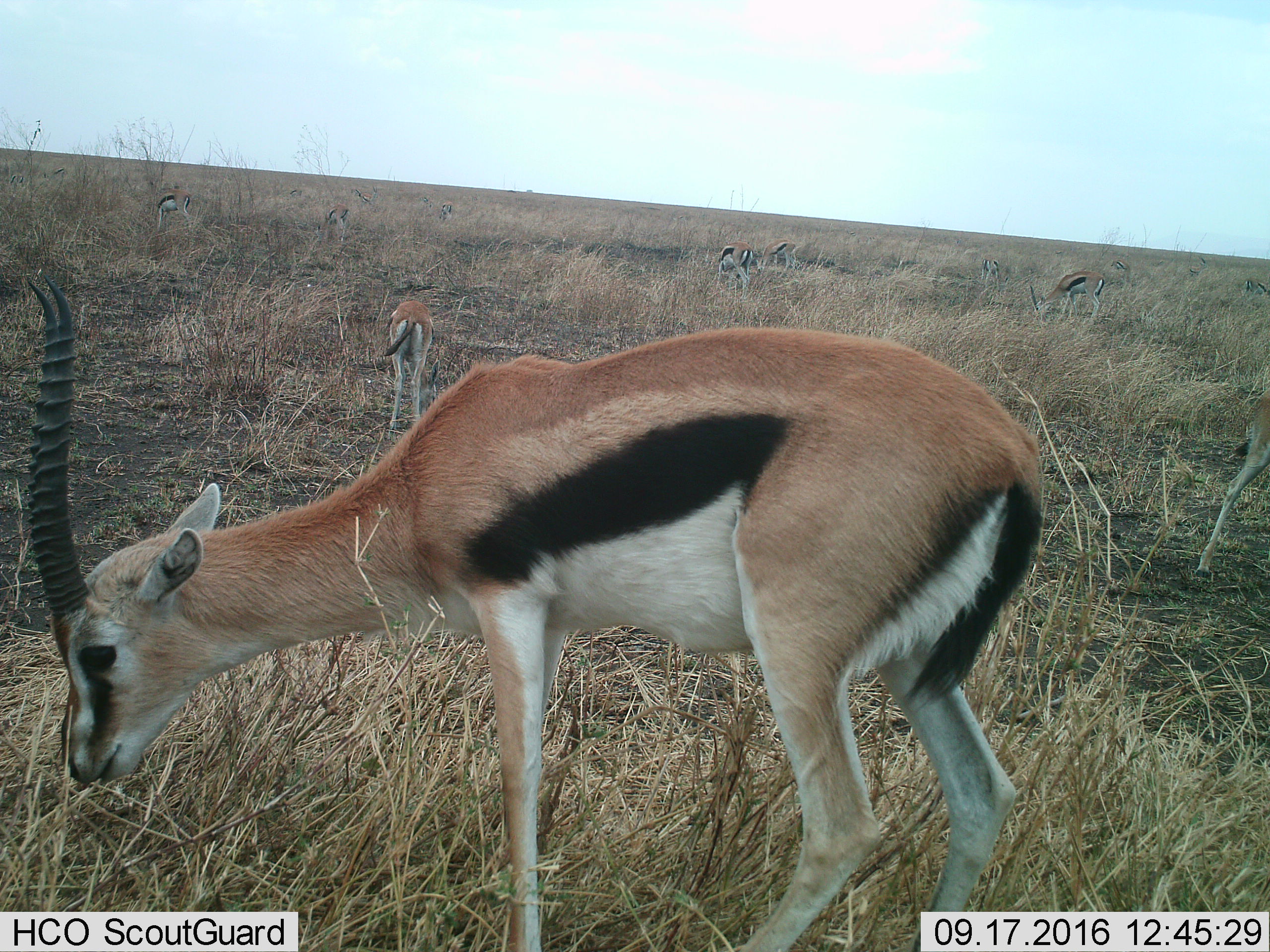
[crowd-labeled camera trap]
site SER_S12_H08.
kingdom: Animalia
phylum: Chordata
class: Mammalia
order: Artiodactyla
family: Bovidae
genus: Eudorcas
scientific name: Eudorcas thomsonii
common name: thomson's gazelle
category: gazellethomsons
Gazellethomsons (thomson's gazelle) (Eudorcas thomsonii), count 11-50. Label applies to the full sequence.